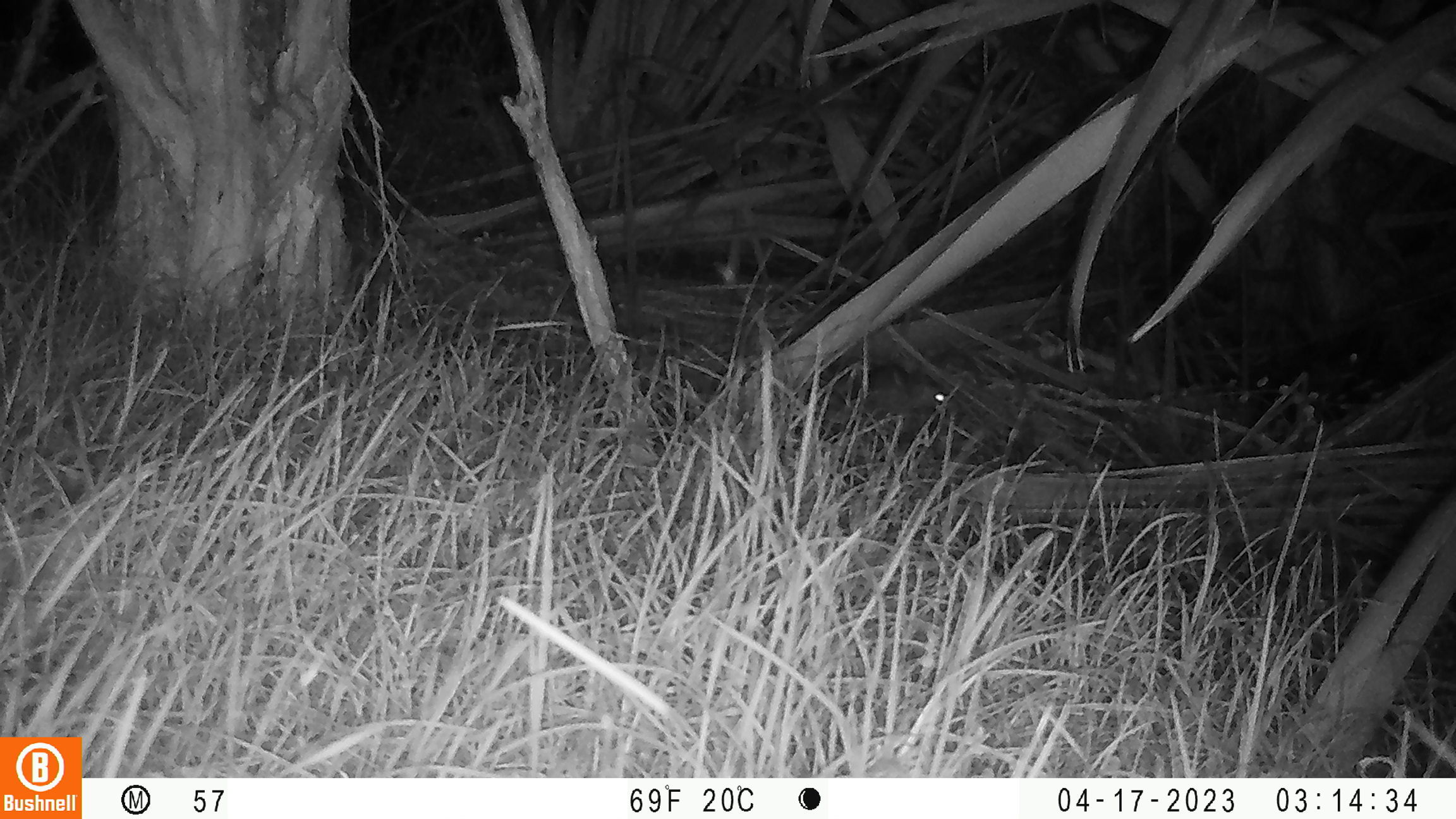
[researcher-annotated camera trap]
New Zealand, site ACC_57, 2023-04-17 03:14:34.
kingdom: Animalia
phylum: Chordata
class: Mammalia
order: Rodentia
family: Muridae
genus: Rattus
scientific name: Rattus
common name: rat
Rat (Rattus).